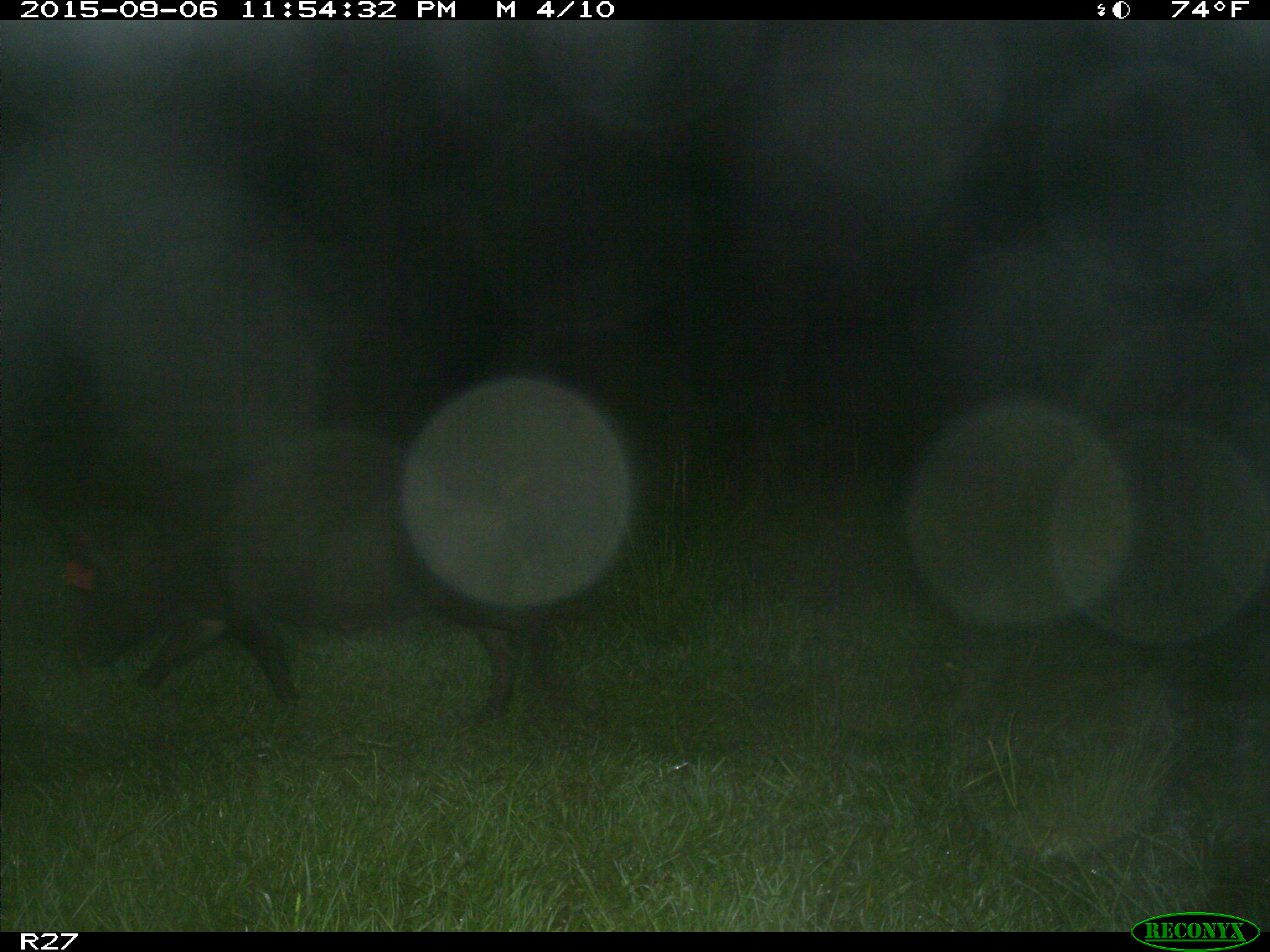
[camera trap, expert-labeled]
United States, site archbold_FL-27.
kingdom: Animalia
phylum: Chordata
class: Mammalia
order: Artiodactyla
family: Suidae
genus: Sus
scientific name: Sus scrofa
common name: wild boar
Sus scrofa (wild boar).